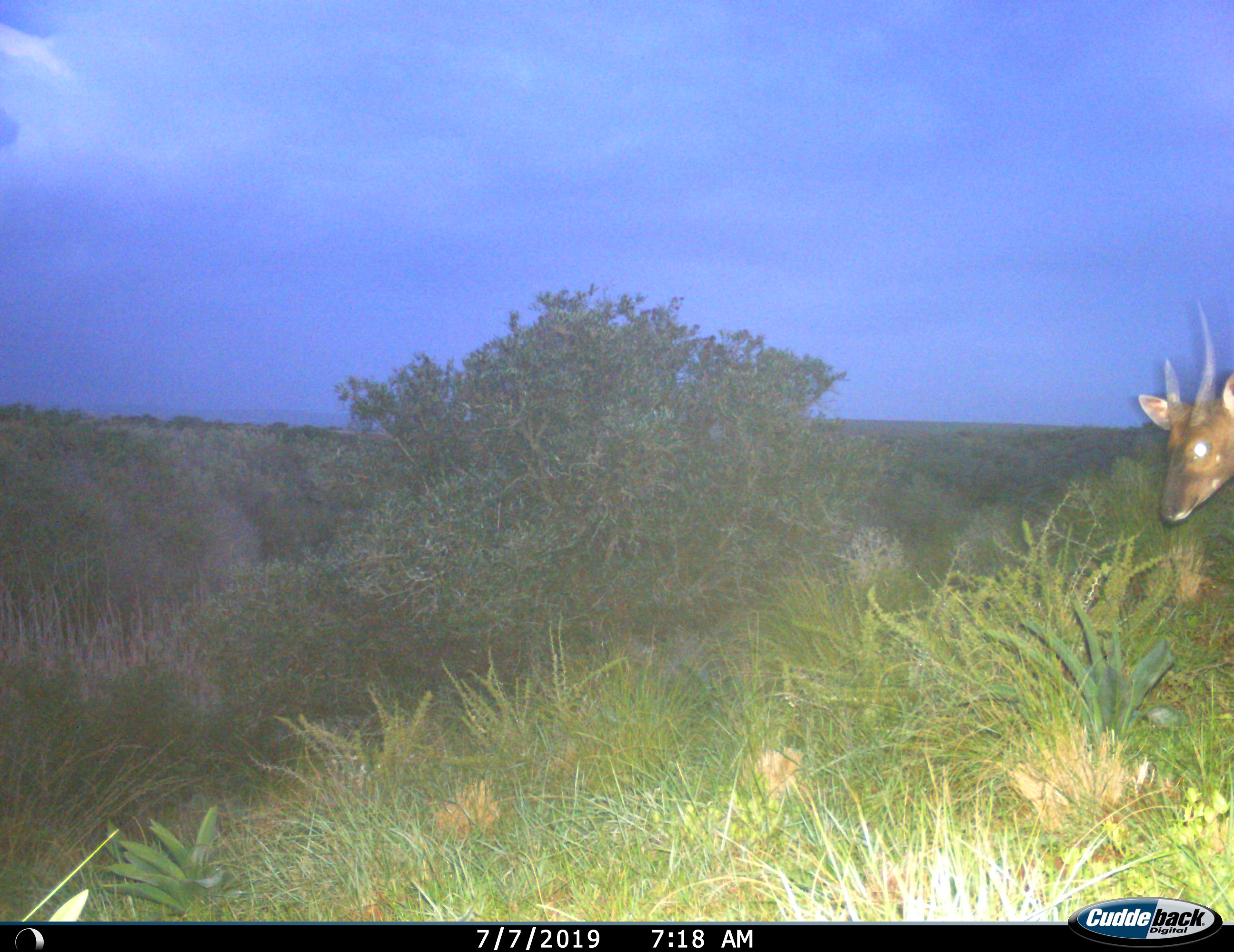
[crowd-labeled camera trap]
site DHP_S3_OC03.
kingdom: Animalia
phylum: Chordata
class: Mammalia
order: Artiodactyla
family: Bovidae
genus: Tragelaphus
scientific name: Tragelaphus scriptus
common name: bushbuck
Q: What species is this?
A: Bushbuck (Tragelaphus scriptus).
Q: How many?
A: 1.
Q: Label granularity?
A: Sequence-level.